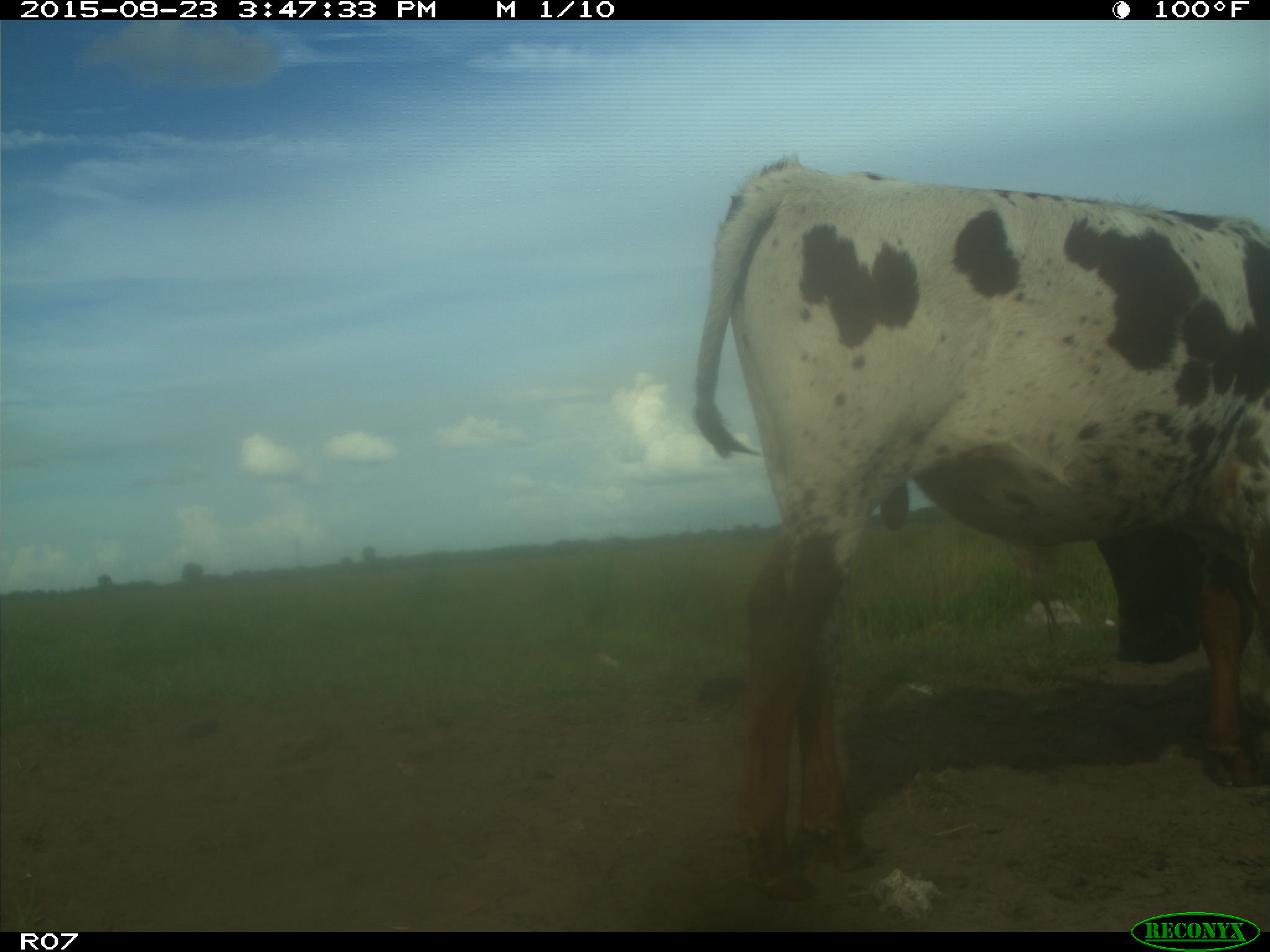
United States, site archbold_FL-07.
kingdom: Animalia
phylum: Chordata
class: Mammalia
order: Artiodactyla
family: Bovidae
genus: Bos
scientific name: Bos taurus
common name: domestic cow